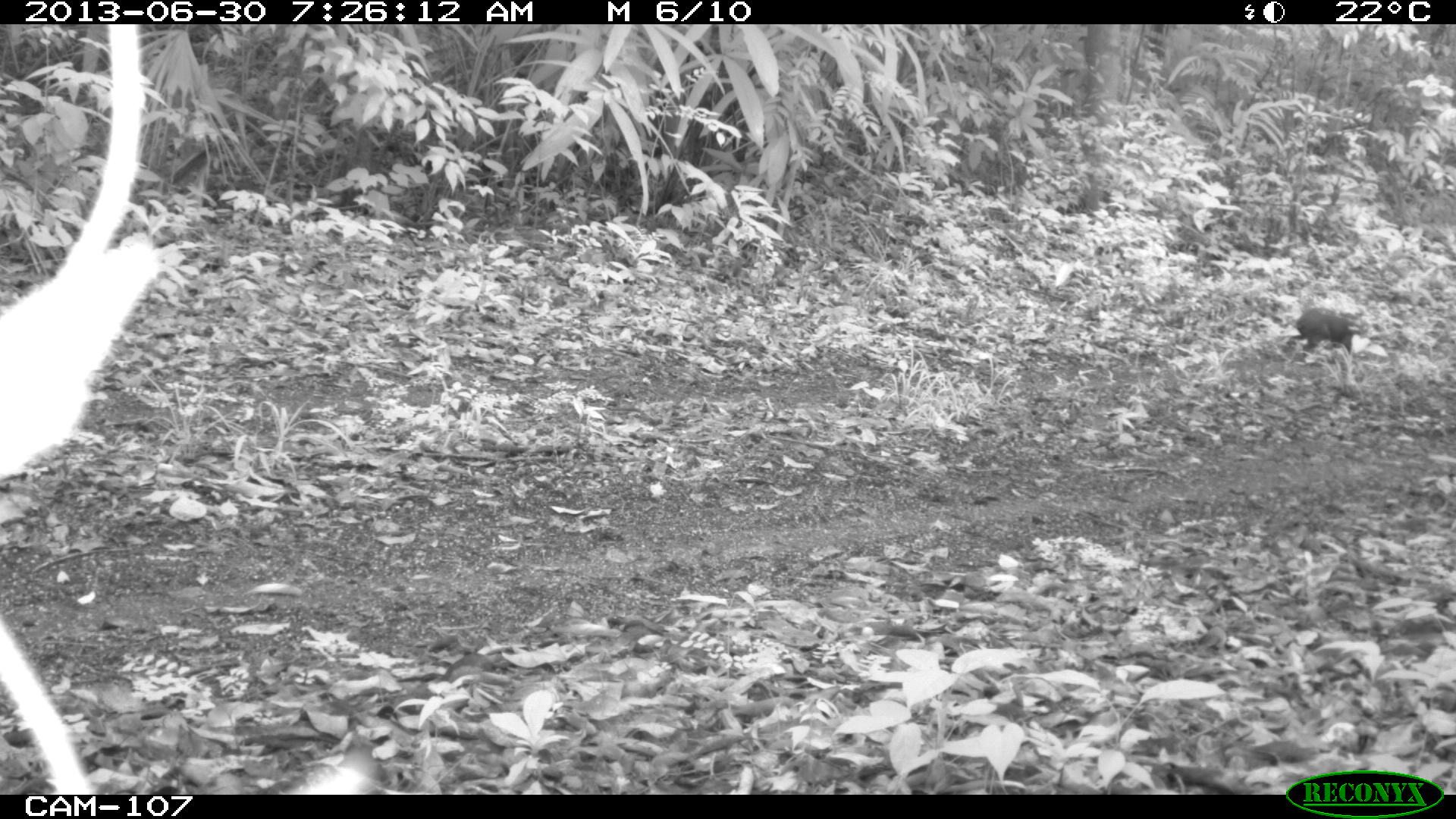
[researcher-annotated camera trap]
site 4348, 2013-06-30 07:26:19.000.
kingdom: Animalia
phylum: Chordata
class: Mammalia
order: Rodentia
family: Dasyproctidae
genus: Dasyprocta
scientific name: Dasyprocta punctata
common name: central american agouti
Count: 1.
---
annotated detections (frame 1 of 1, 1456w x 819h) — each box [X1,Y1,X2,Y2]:
dasyprocta punctata: [1289,307,1355,354]